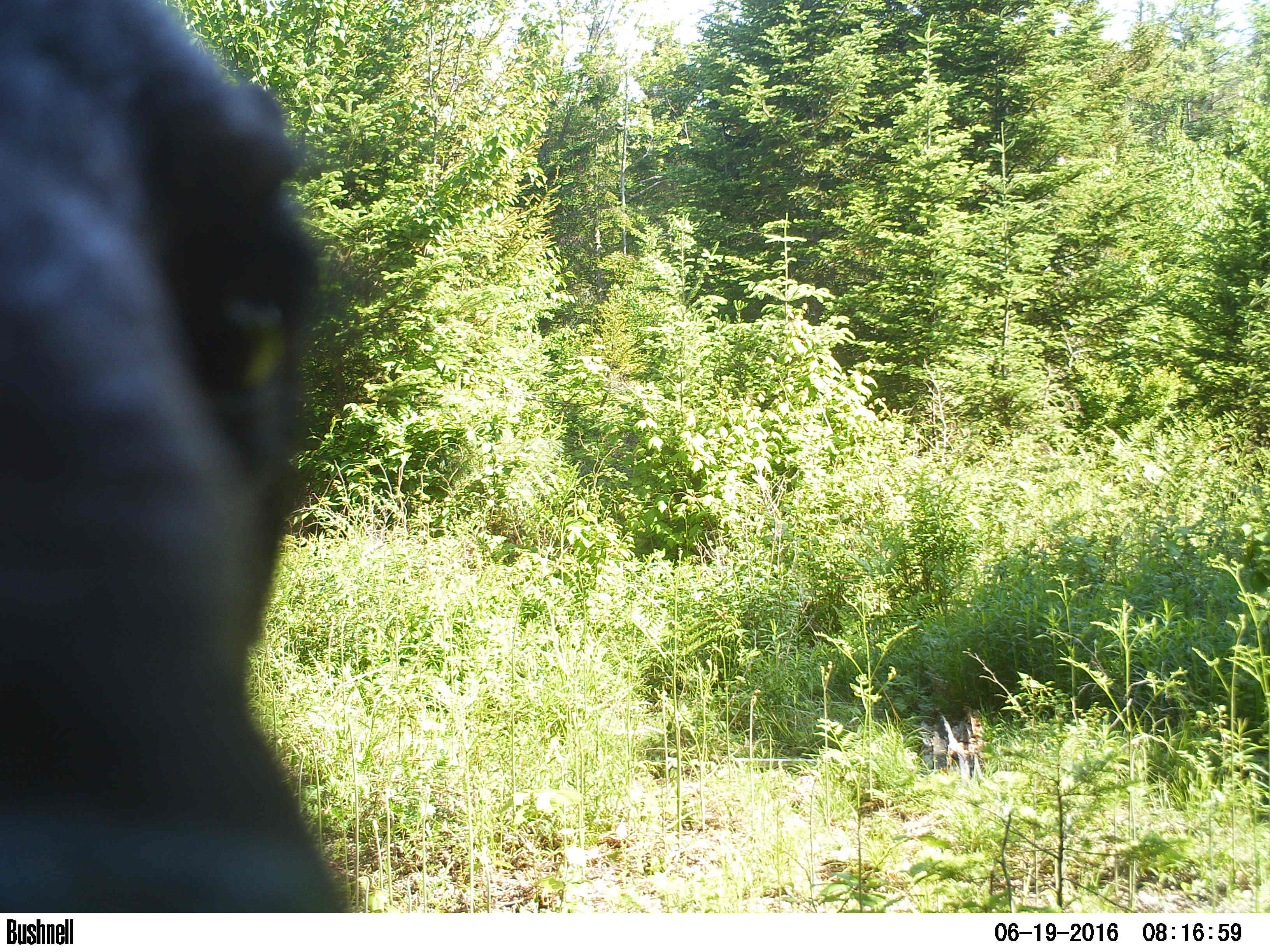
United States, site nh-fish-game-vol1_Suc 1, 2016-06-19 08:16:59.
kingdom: Animalia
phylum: Chordata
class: Mammalia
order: Carnivora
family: Ursidae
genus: Ursus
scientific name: Ursus americanus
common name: black bear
Black bear (Ursus americanus).